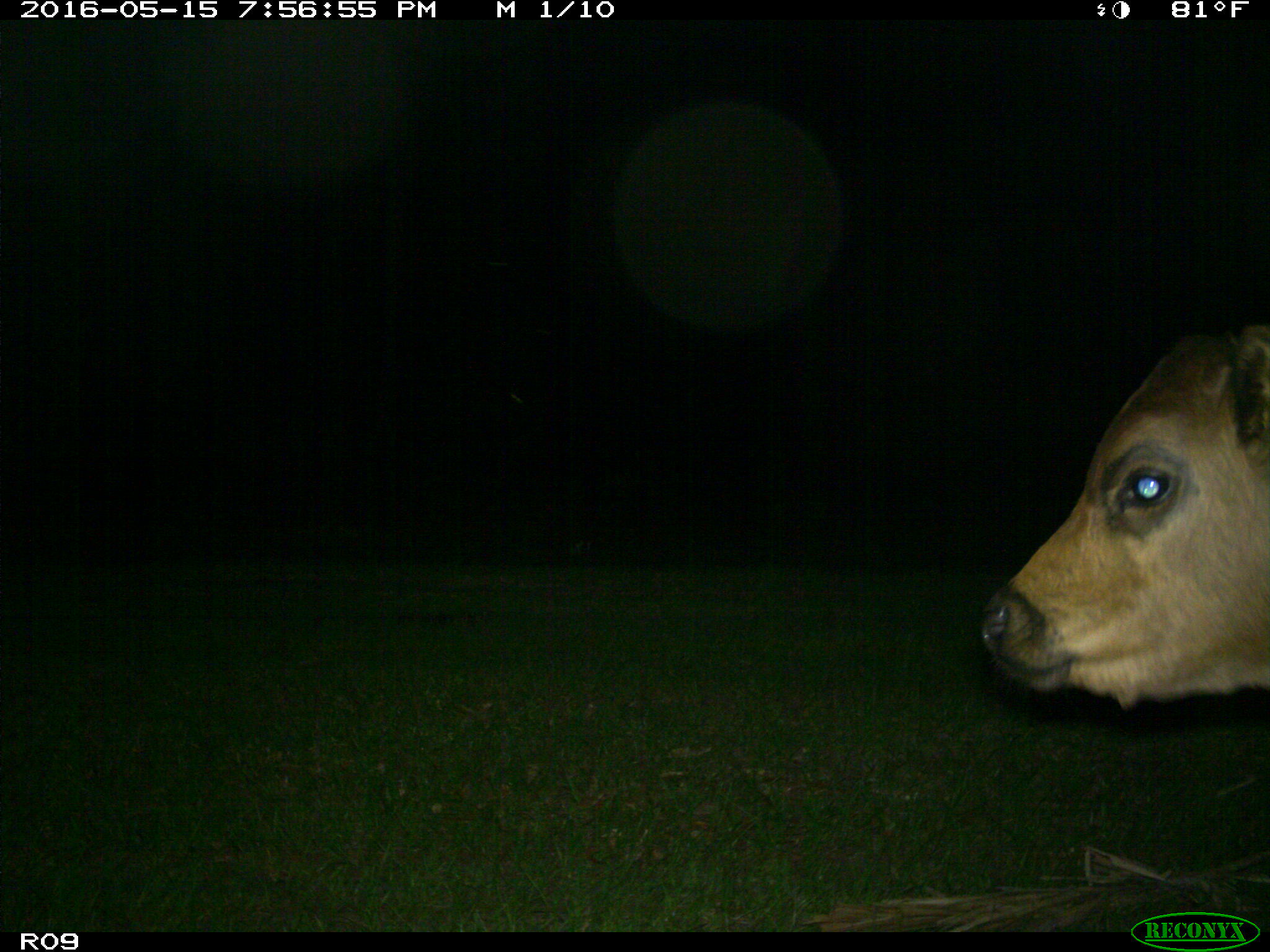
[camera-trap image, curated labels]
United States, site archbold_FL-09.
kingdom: Animalia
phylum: Chordata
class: Mammalia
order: Artiodactyla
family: Bovidae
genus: Bos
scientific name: Bos taurus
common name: domestic cow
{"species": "Bos taurus (domestic cow)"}